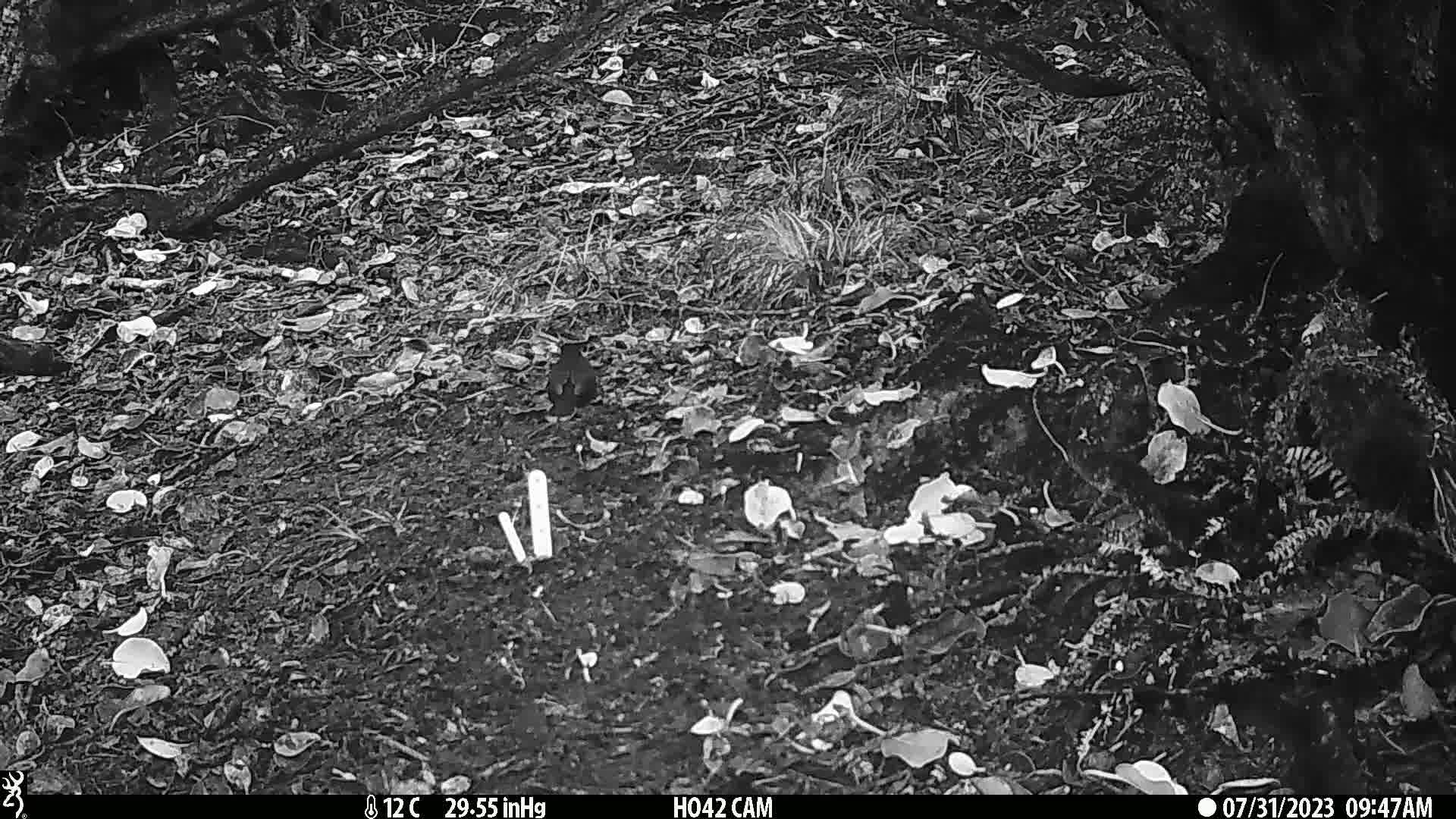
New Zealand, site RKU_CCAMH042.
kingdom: Animalia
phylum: Chordata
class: Aves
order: Passeriformes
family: Turdidae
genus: Turdus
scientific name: Turdus merula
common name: eurasian blackbird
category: blackbird